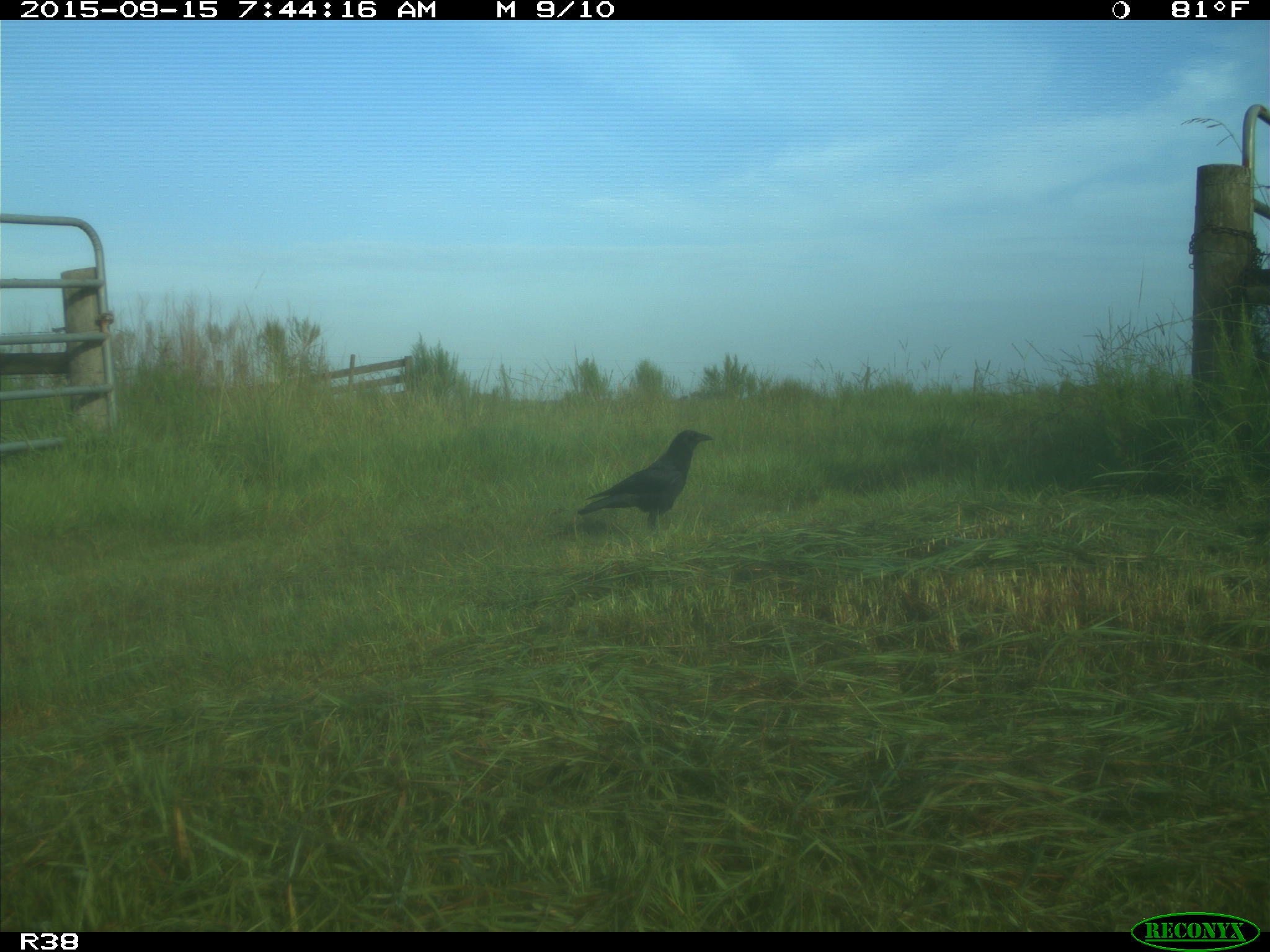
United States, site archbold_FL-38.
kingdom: Animalia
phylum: Chordata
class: Aves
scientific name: Aves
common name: birds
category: unidentified bird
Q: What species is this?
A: Unidentified bird (birds) (Aves).